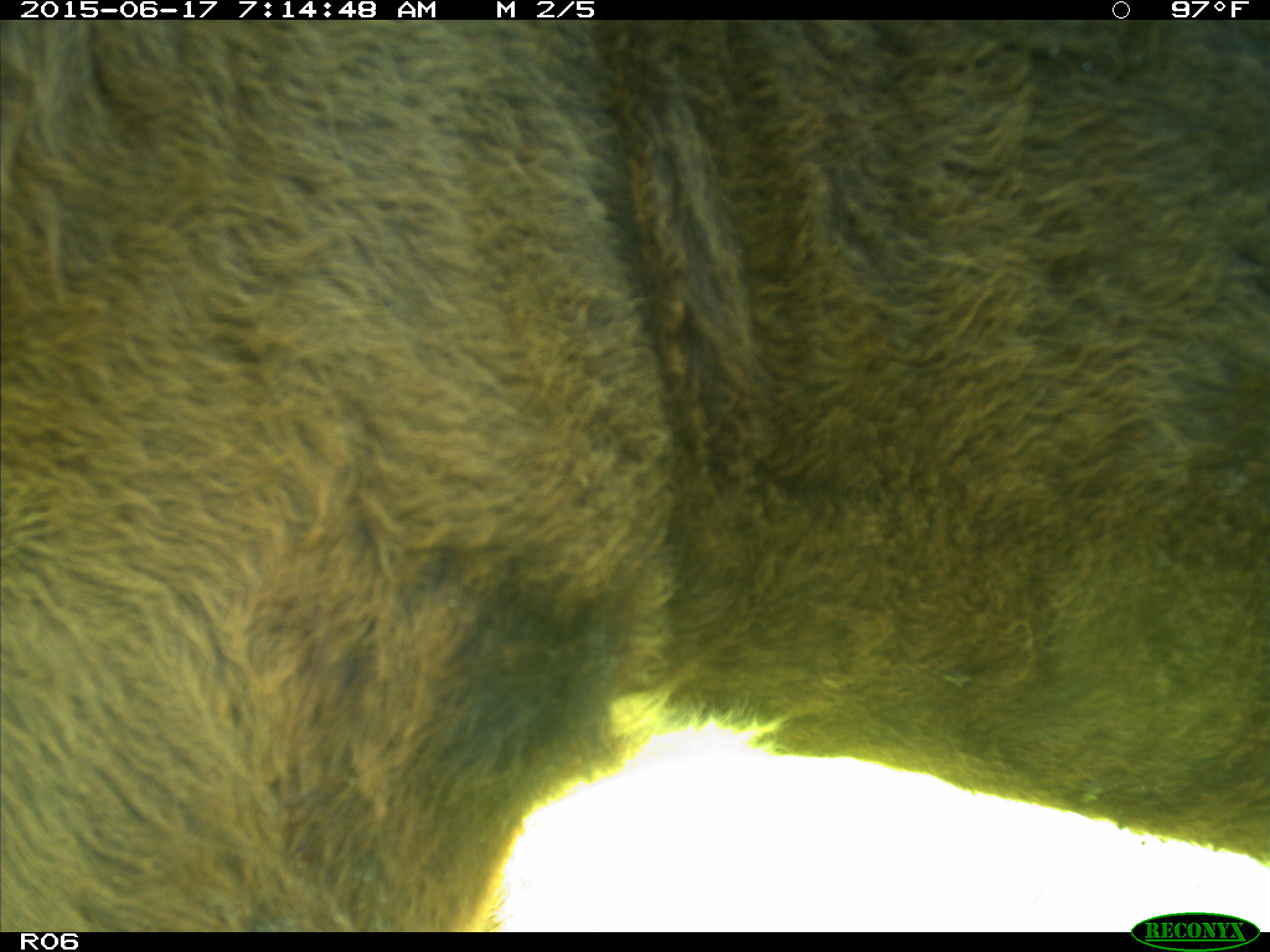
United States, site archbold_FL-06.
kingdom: Animalia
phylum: Chordata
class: Mammalia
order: Artiodactyla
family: Bovidae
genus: Bos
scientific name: Bos taurus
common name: domestic cow